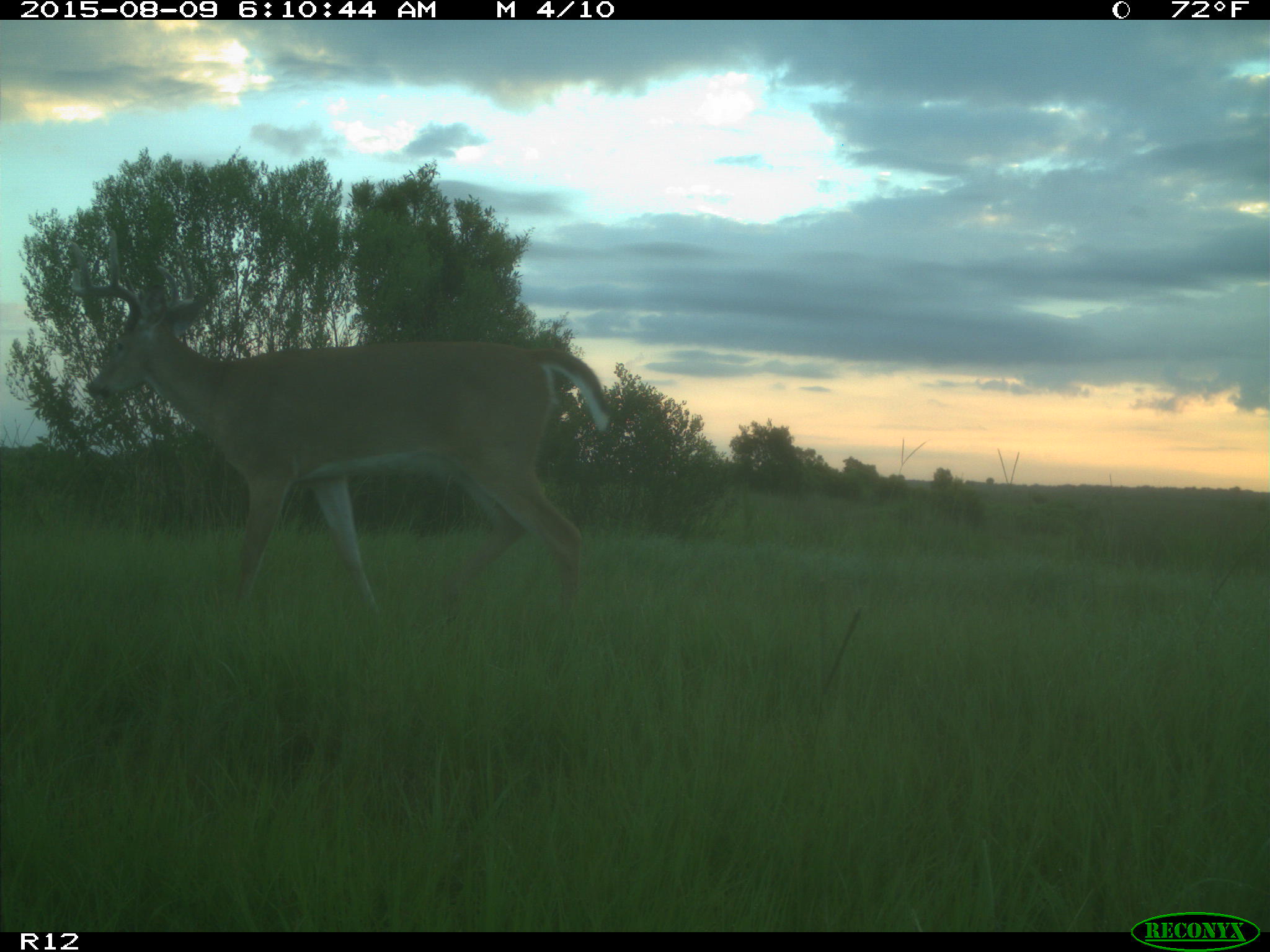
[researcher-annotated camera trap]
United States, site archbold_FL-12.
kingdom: Animalia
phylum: Chordata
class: Mammalia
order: Artiodactyla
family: Cervidae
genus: Odocoileus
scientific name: Odocoileus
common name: deer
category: unidentified deer